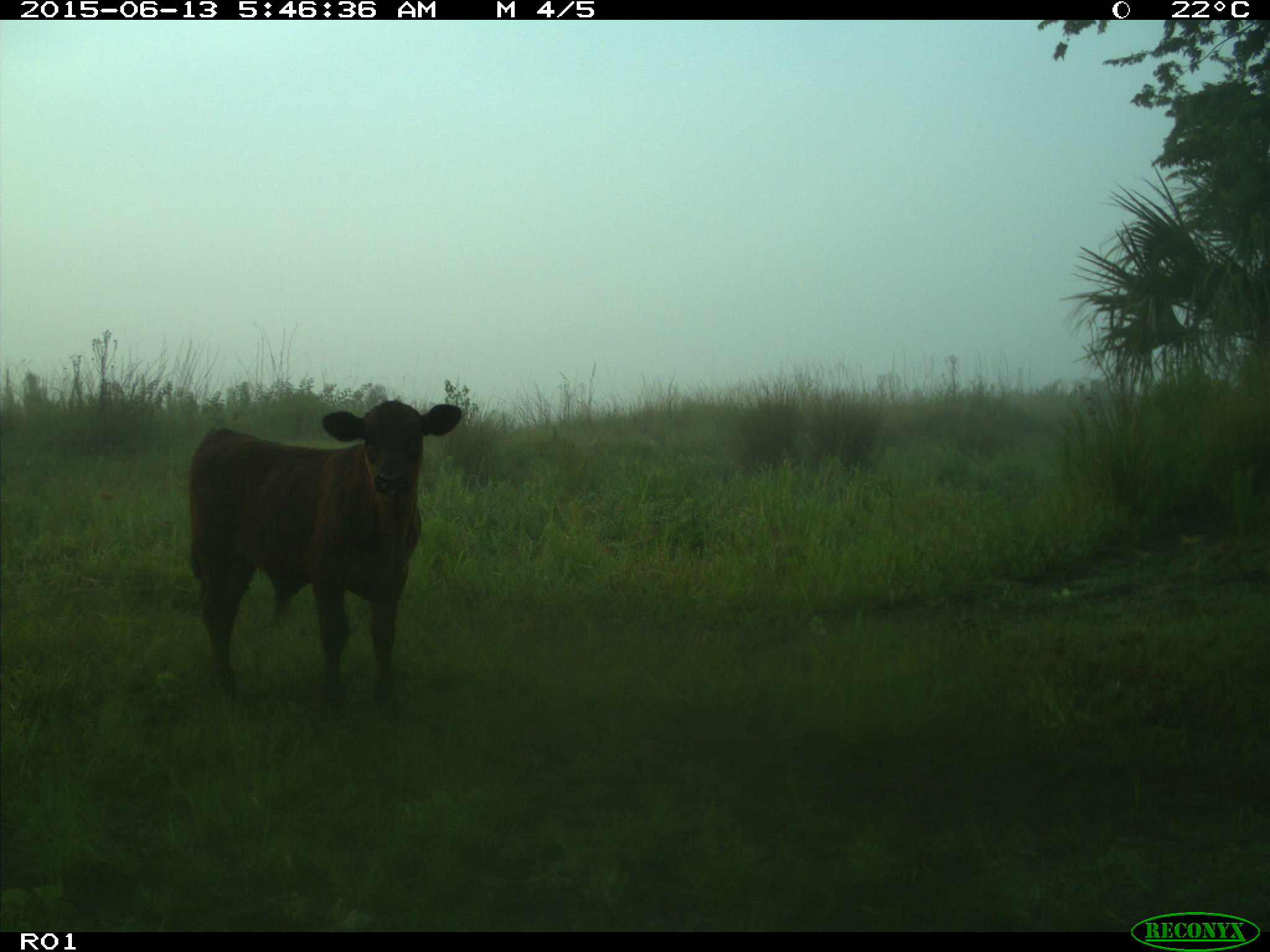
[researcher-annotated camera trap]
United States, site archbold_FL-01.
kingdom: Animalia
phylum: Chordata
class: Mammalia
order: Artiodactyla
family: Bovidae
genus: Bos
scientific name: Bos taurus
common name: domestic cow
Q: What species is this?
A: Bos taurus (domestic cow).